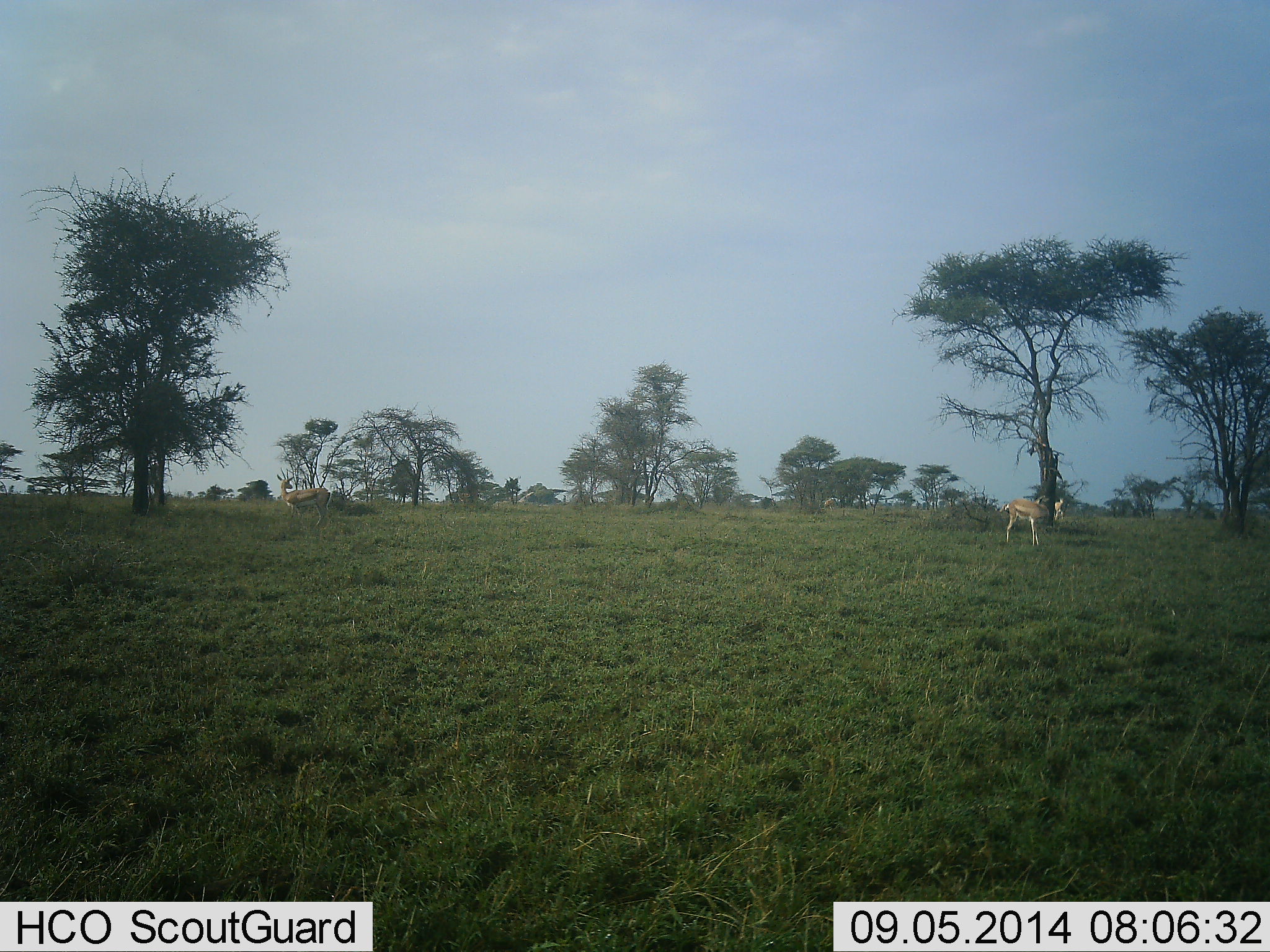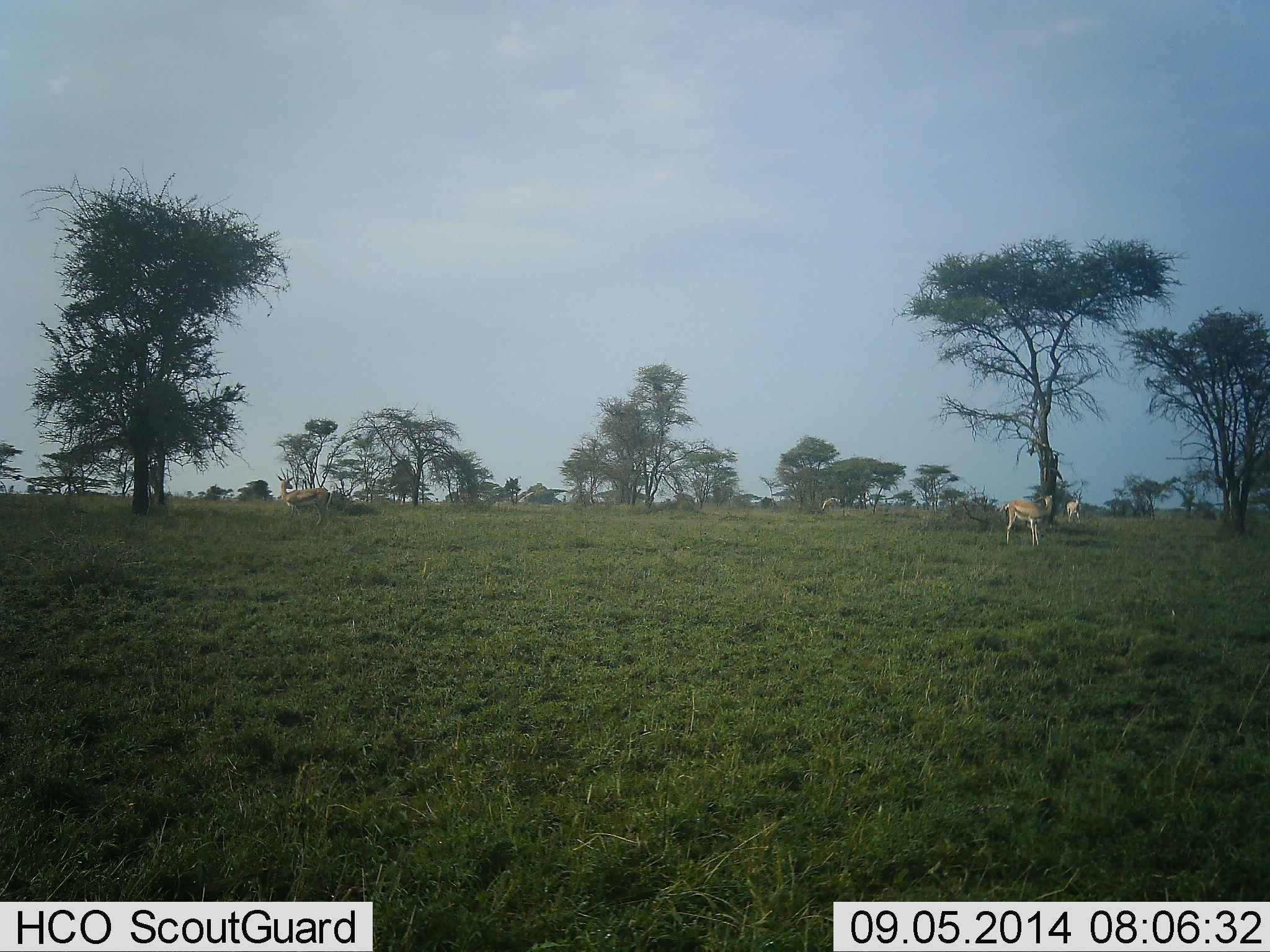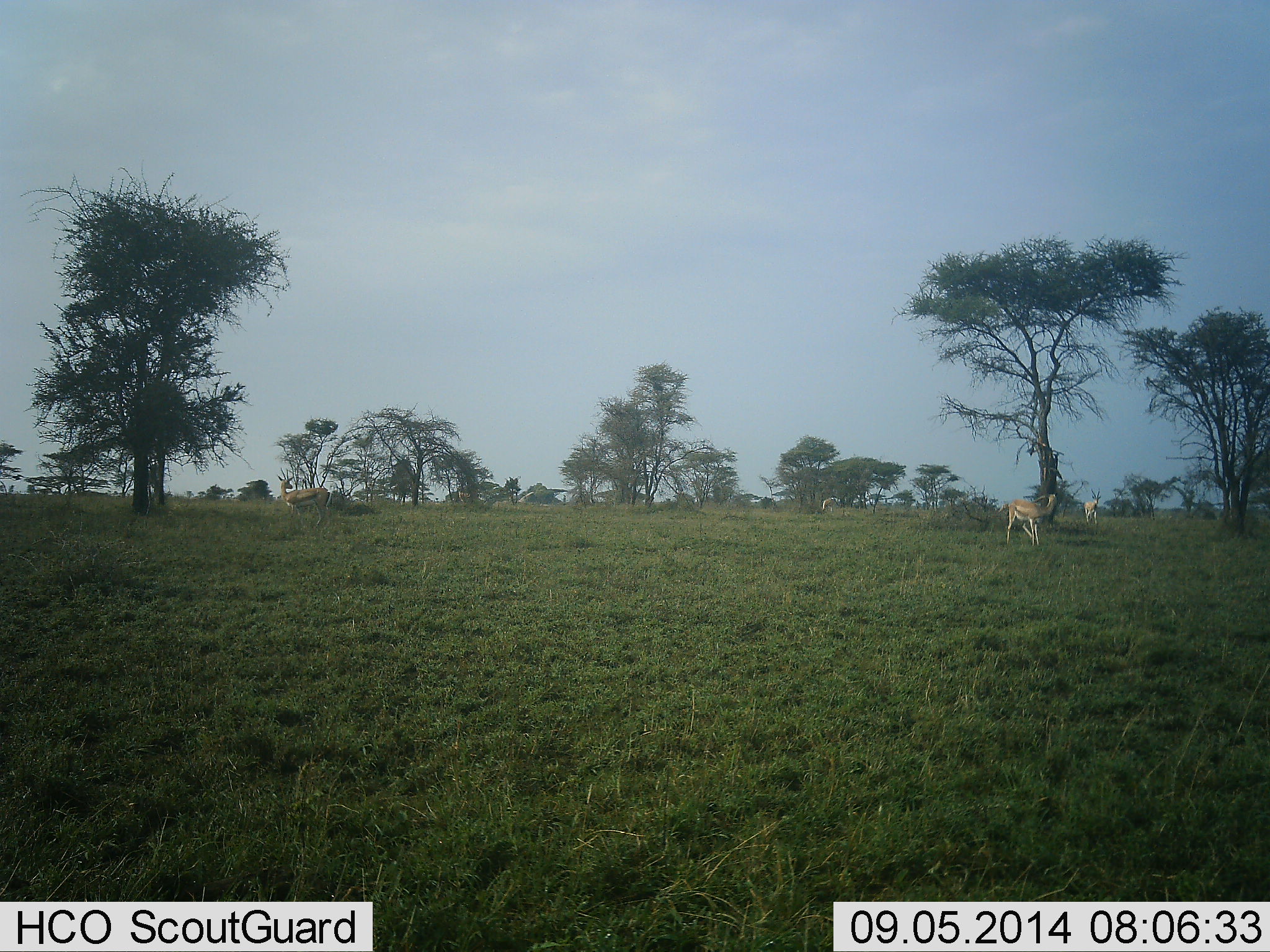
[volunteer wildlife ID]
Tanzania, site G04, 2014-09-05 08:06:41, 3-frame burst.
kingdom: Animalia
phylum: Chordata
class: Mammalia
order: Artiodactyla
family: Bovidae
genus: Eudorcas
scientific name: Eudorcas thomsonii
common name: thomson's gazelle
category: gazellethomsons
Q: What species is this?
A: Gazellethomsons (thomson's gazelle) (Eudorcas thomsonii).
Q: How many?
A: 3.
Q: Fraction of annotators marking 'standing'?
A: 80%.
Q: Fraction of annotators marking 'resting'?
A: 0%.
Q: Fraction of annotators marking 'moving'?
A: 60%.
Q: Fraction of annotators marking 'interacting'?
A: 10%.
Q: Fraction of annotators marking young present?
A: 10%.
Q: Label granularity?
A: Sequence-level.